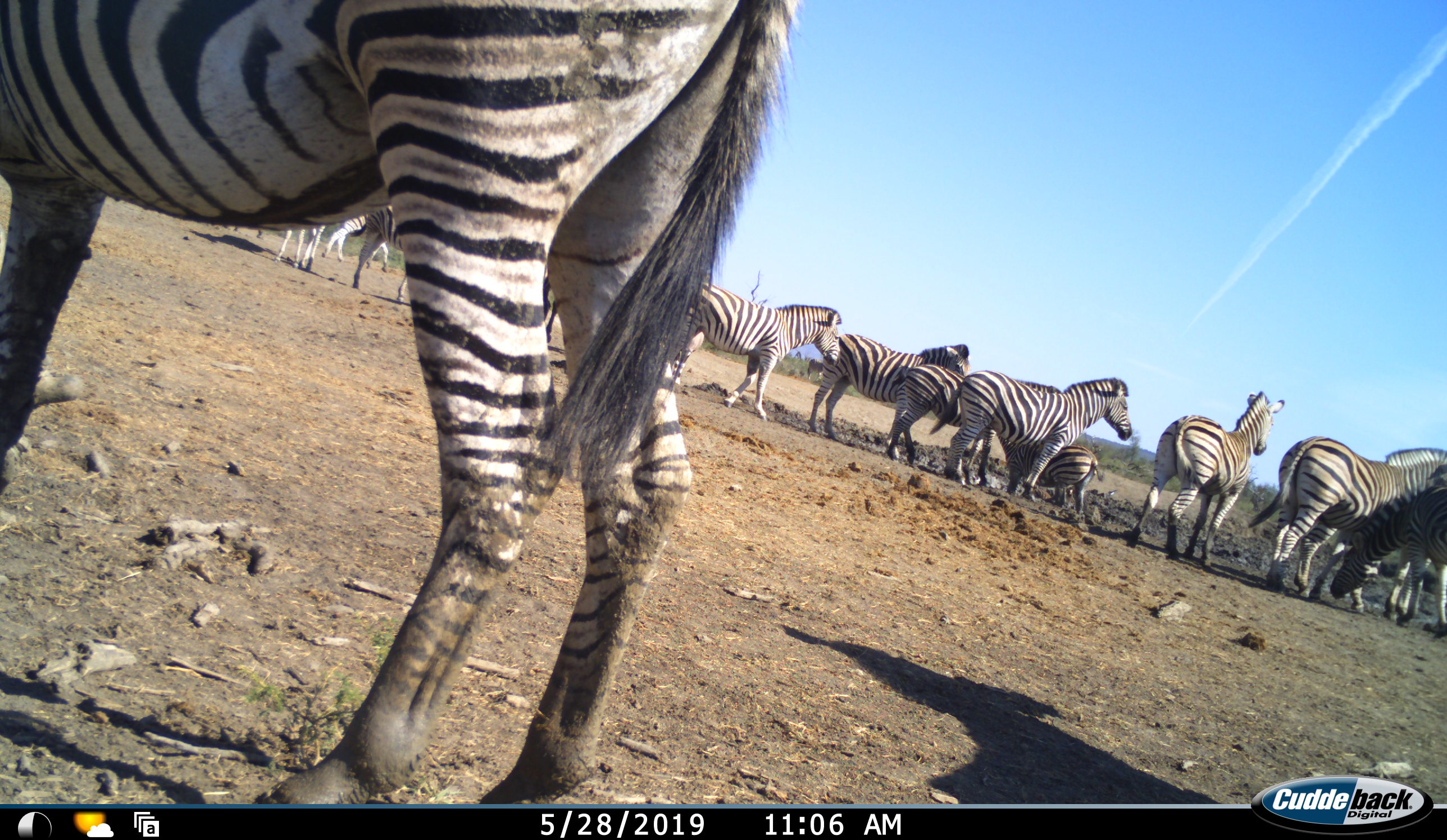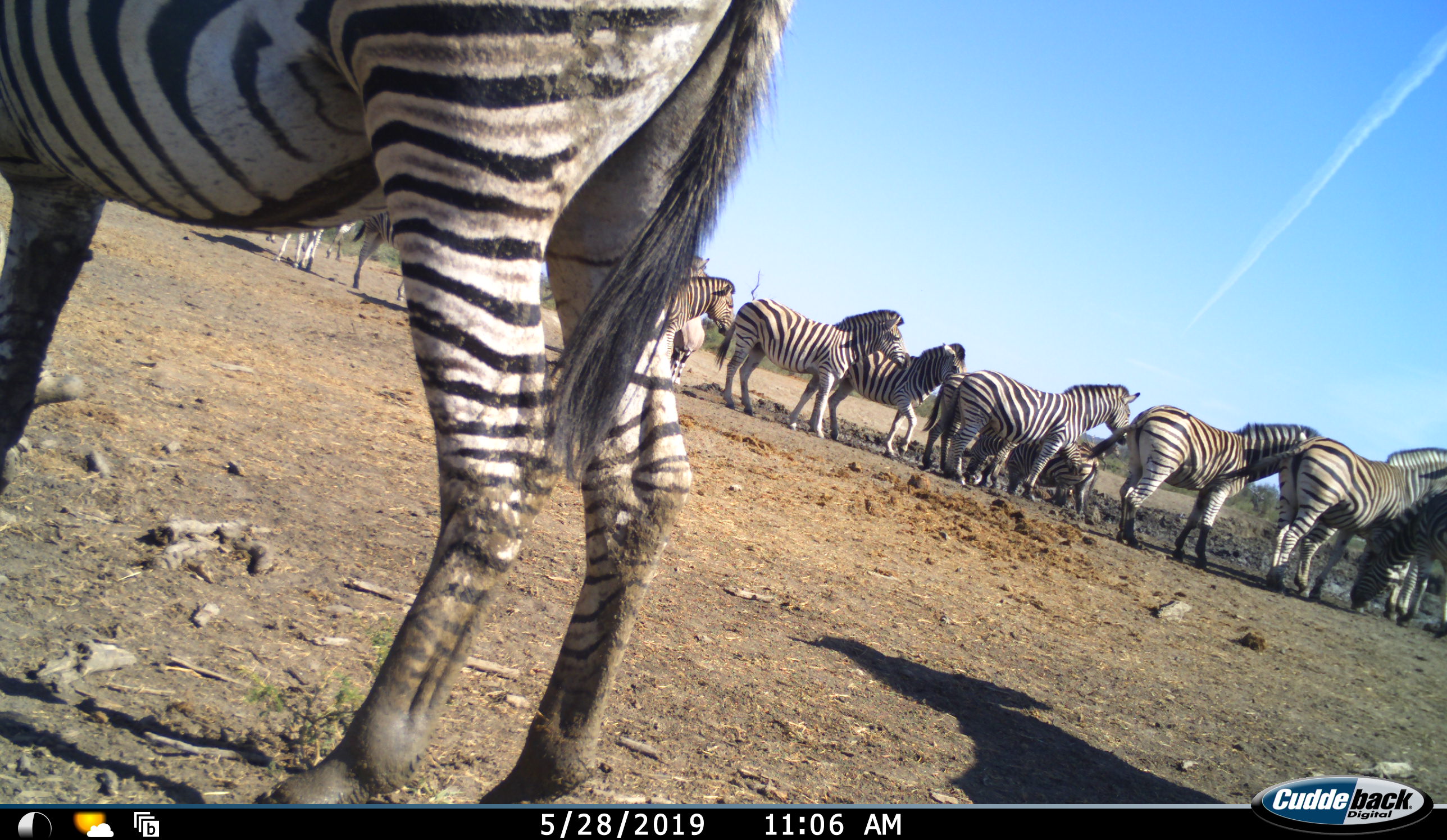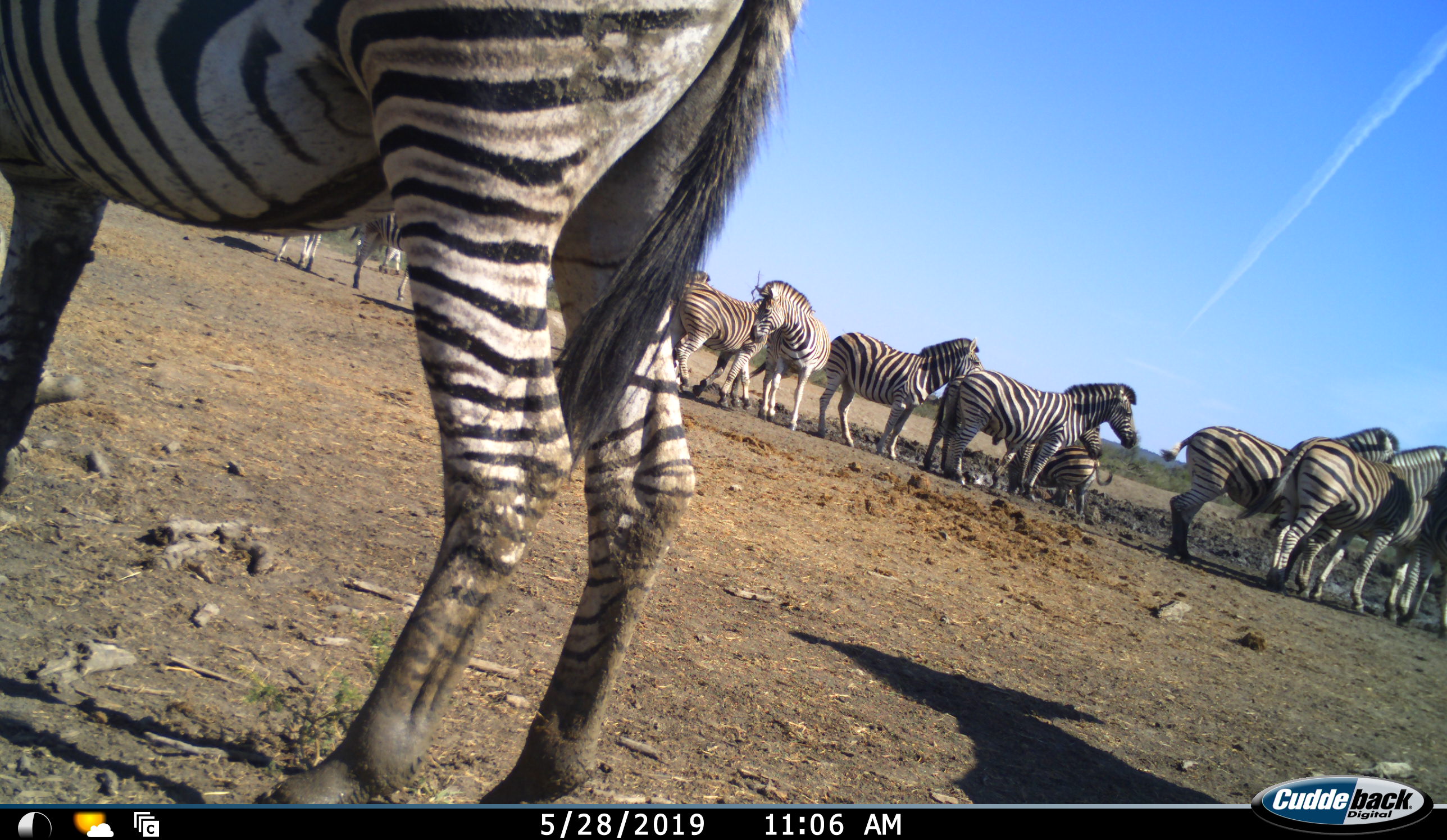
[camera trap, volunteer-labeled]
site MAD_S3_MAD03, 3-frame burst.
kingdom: Animalia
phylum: Chordata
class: Mammalia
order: Perissodactyla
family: Equidae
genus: Equus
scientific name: Equus quagga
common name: plains zebra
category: zebraplains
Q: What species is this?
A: Zebraplains (plains zebra) (Equus quagga).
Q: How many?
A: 11-50.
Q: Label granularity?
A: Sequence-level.